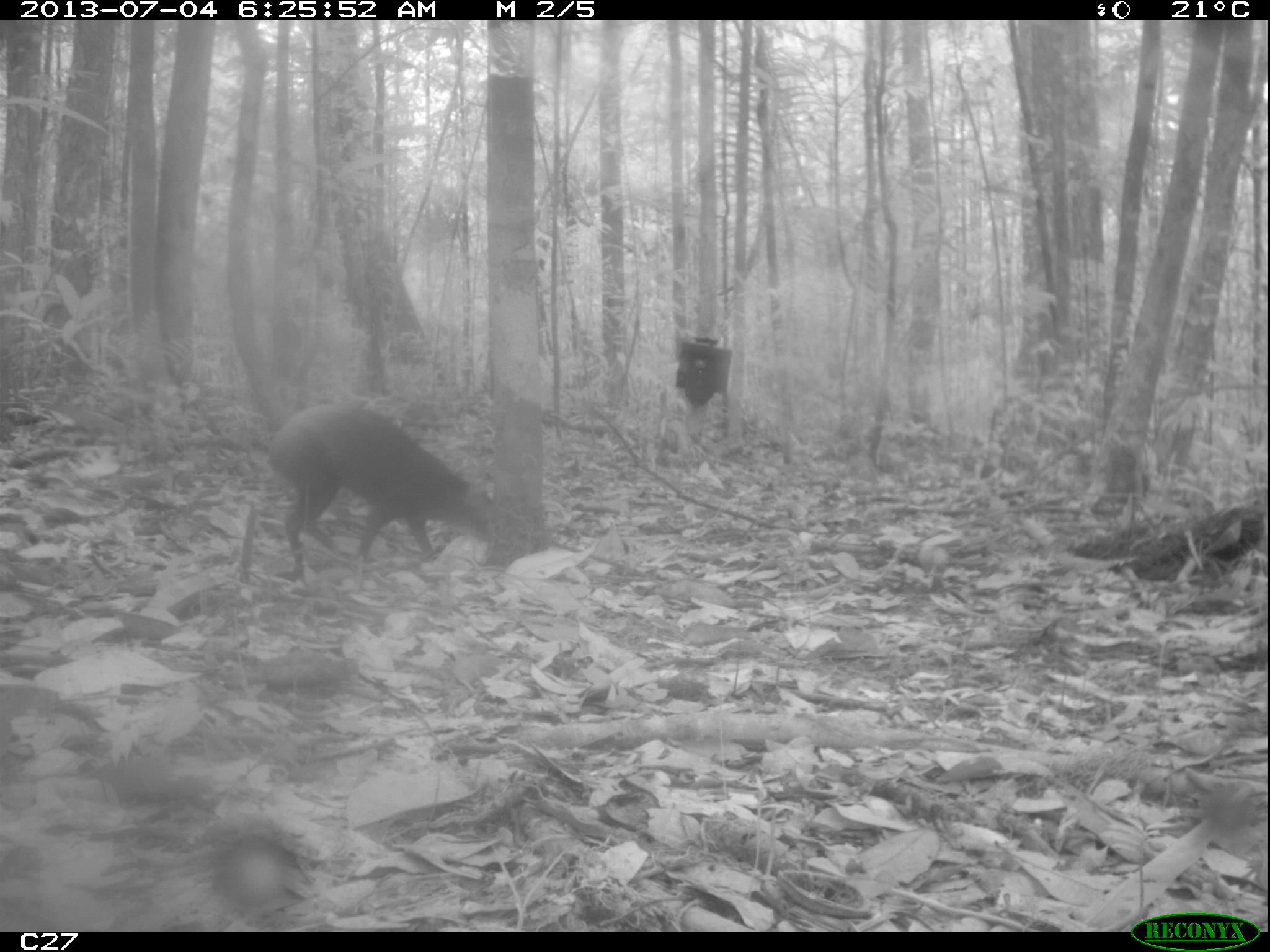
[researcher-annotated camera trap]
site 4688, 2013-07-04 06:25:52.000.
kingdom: Animalia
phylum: Chordata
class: Mammalia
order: Rodentia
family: Dasyproctidae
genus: Dasyprocta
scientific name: Dasyprocta leporina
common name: red-rumped agouti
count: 1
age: adult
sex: male